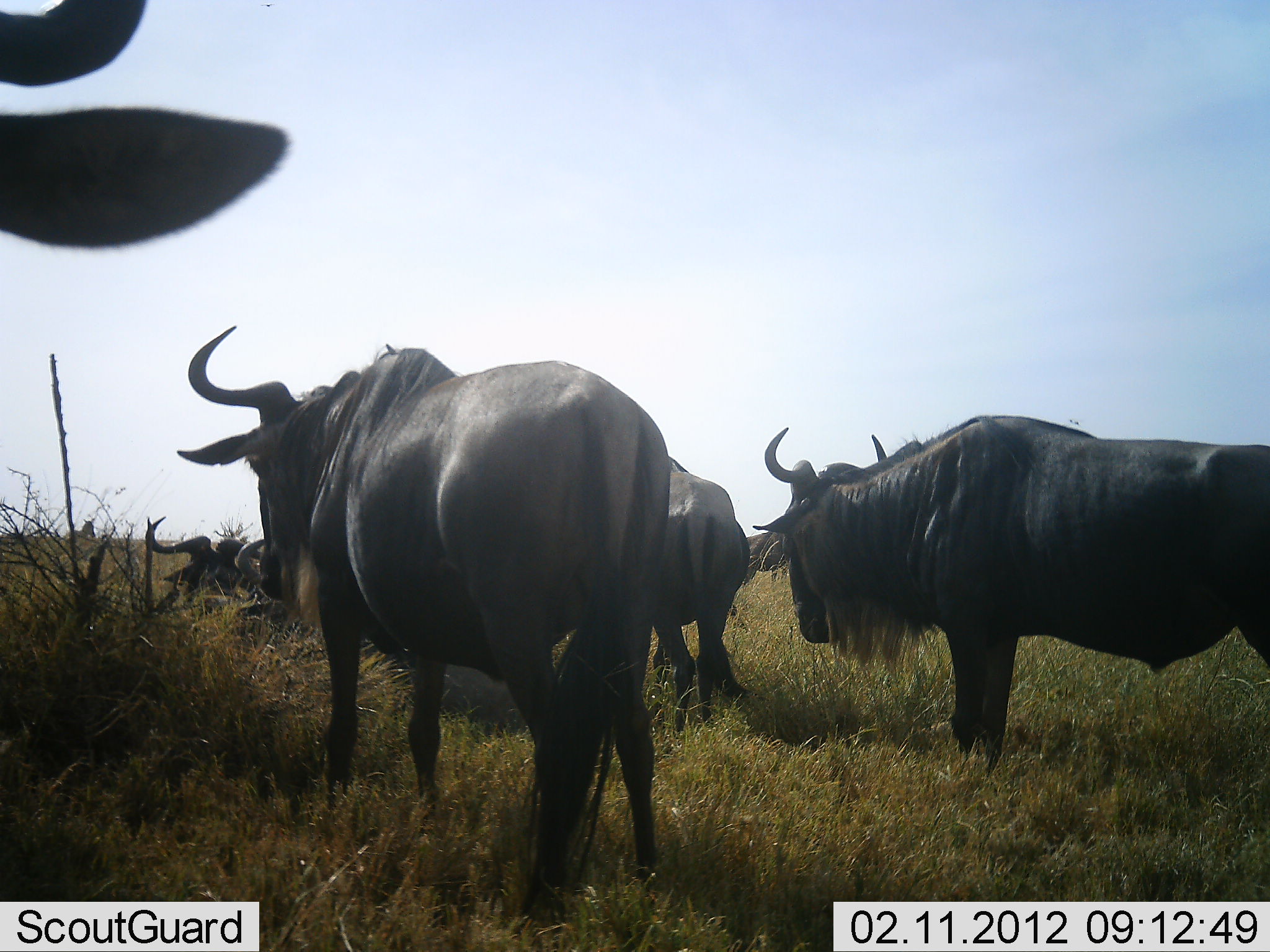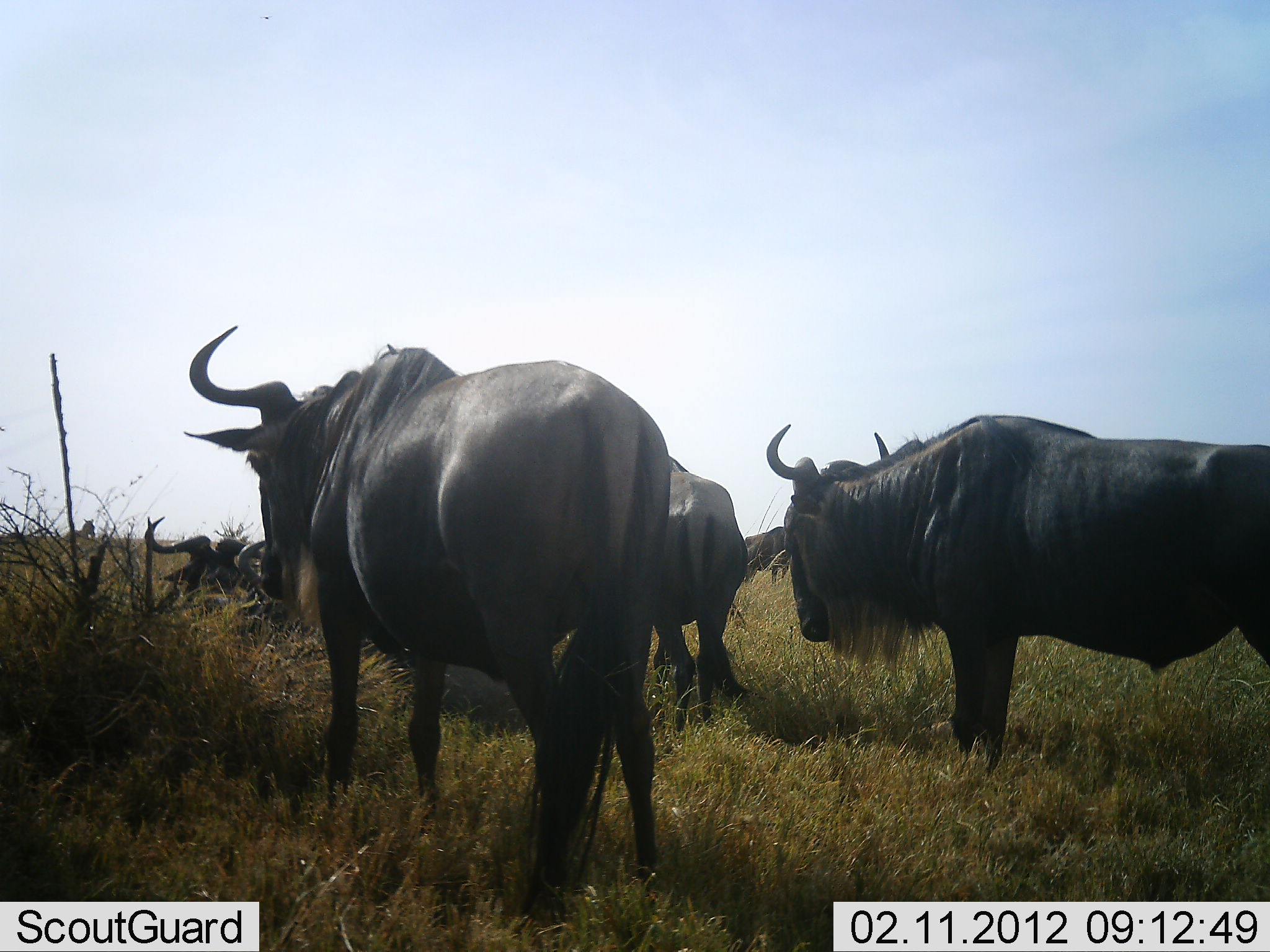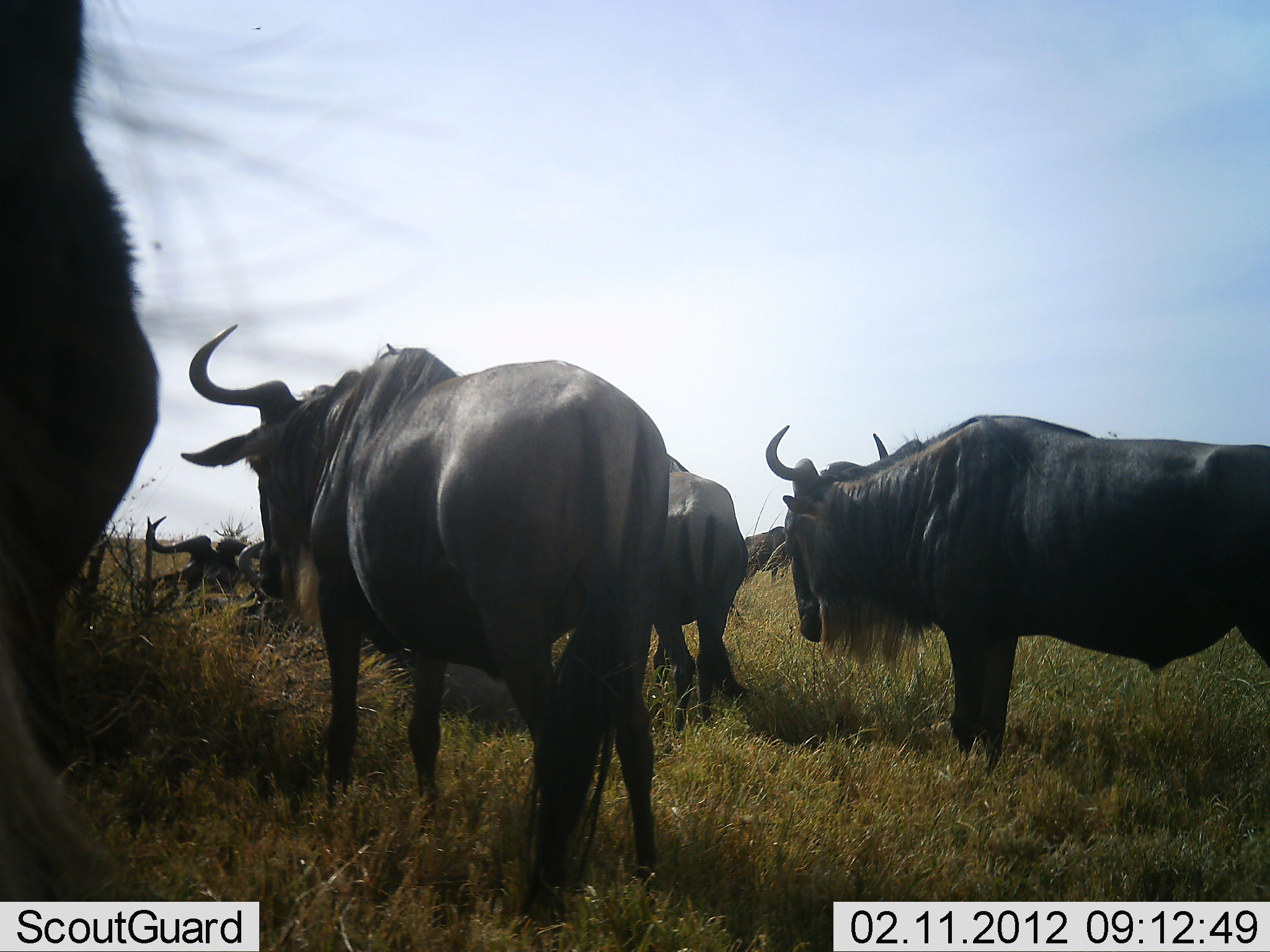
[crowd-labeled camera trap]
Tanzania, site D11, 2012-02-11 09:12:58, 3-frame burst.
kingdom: Animalia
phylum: Chordata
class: Mammalia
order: Artiodactyla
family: Bovidae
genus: Connochaetes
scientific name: Connochaetes taurinus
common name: blue wildebeest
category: wildebeest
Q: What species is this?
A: Wildebeest (blue wildebeest) (Connochaetes taurinus).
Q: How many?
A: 6.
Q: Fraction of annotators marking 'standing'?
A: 81%.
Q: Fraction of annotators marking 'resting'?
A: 62%.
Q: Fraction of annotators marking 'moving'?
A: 12%.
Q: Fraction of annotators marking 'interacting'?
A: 0%.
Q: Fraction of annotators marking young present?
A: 0%.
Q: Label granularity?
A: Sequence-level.